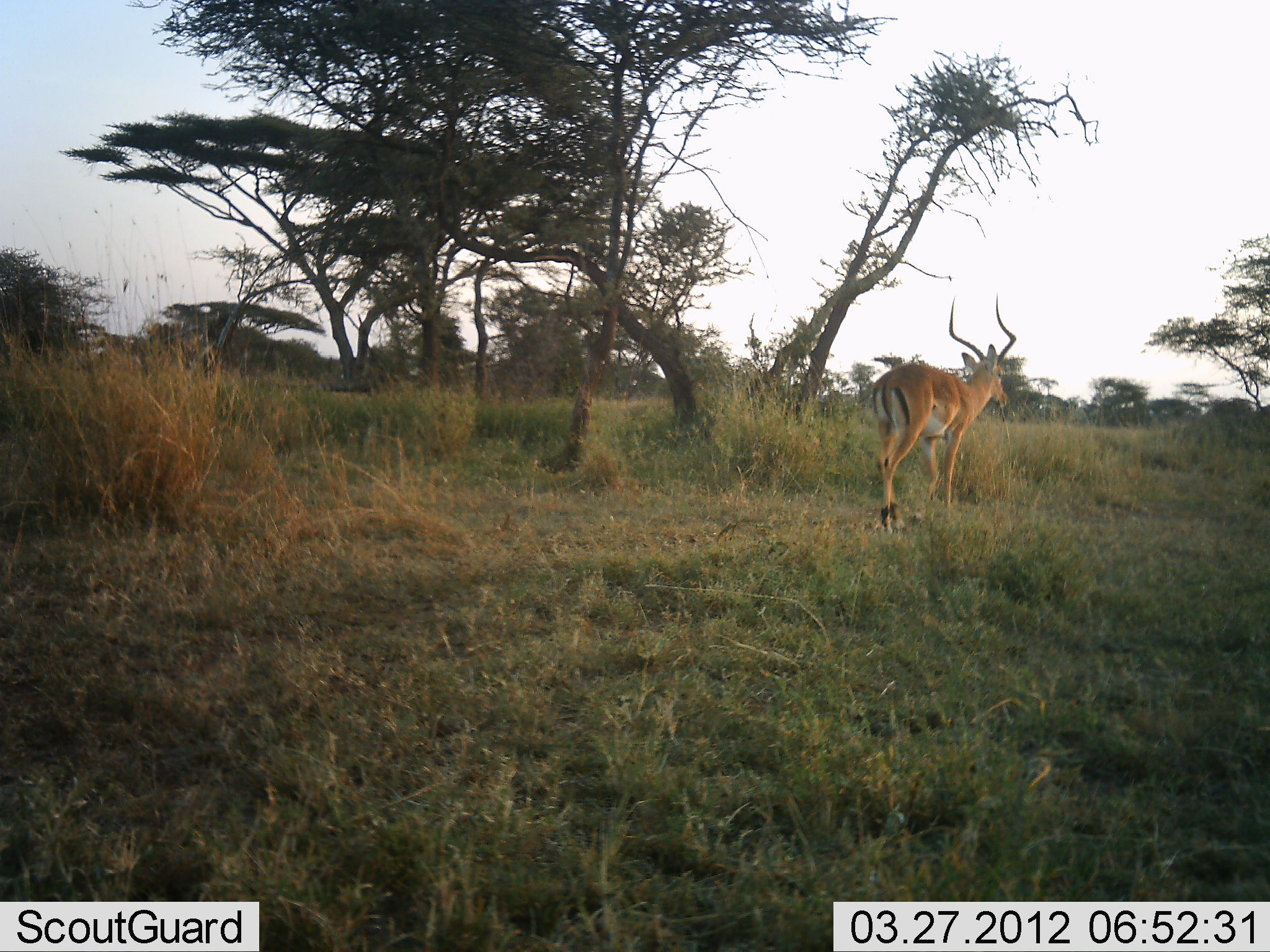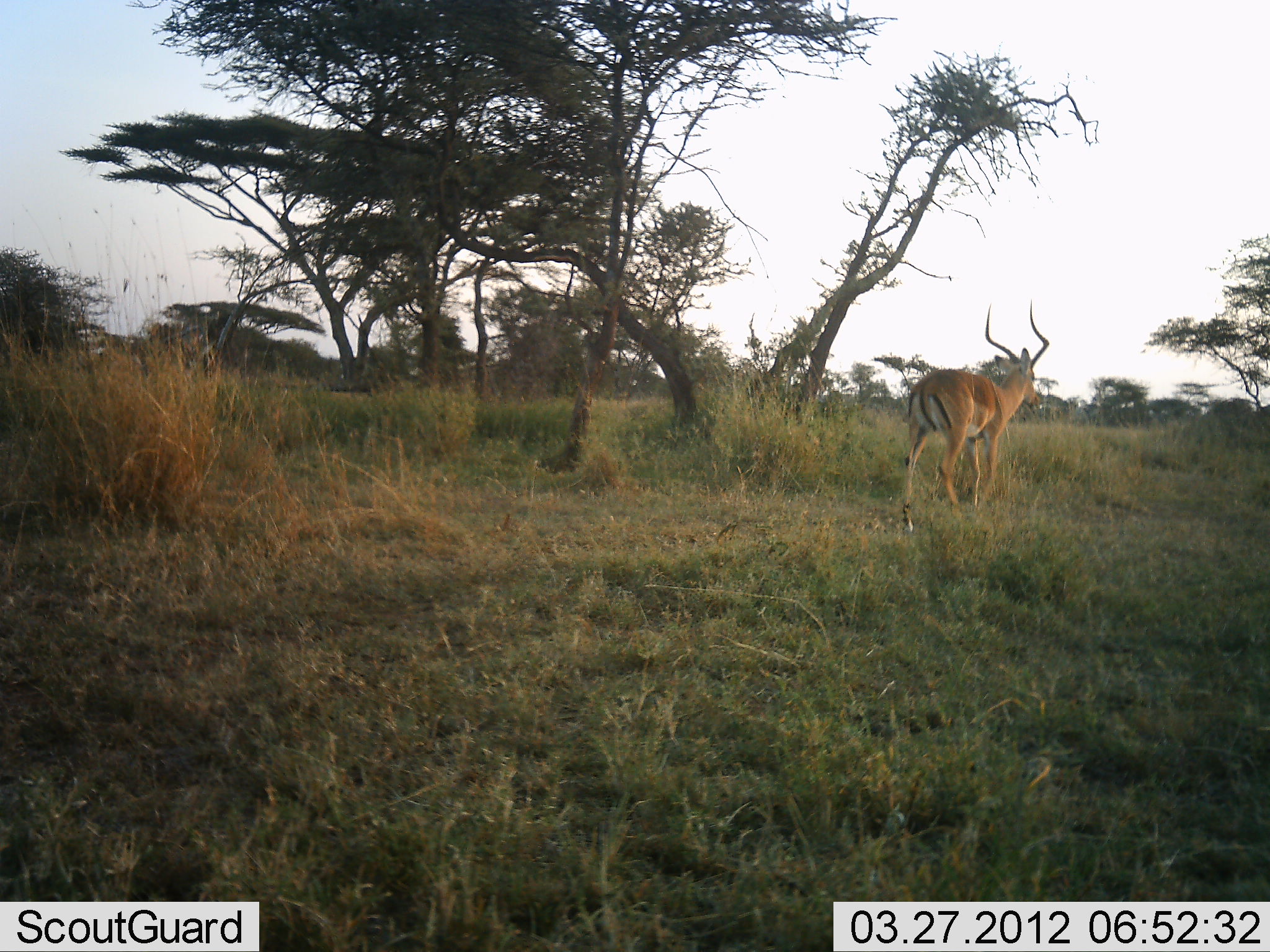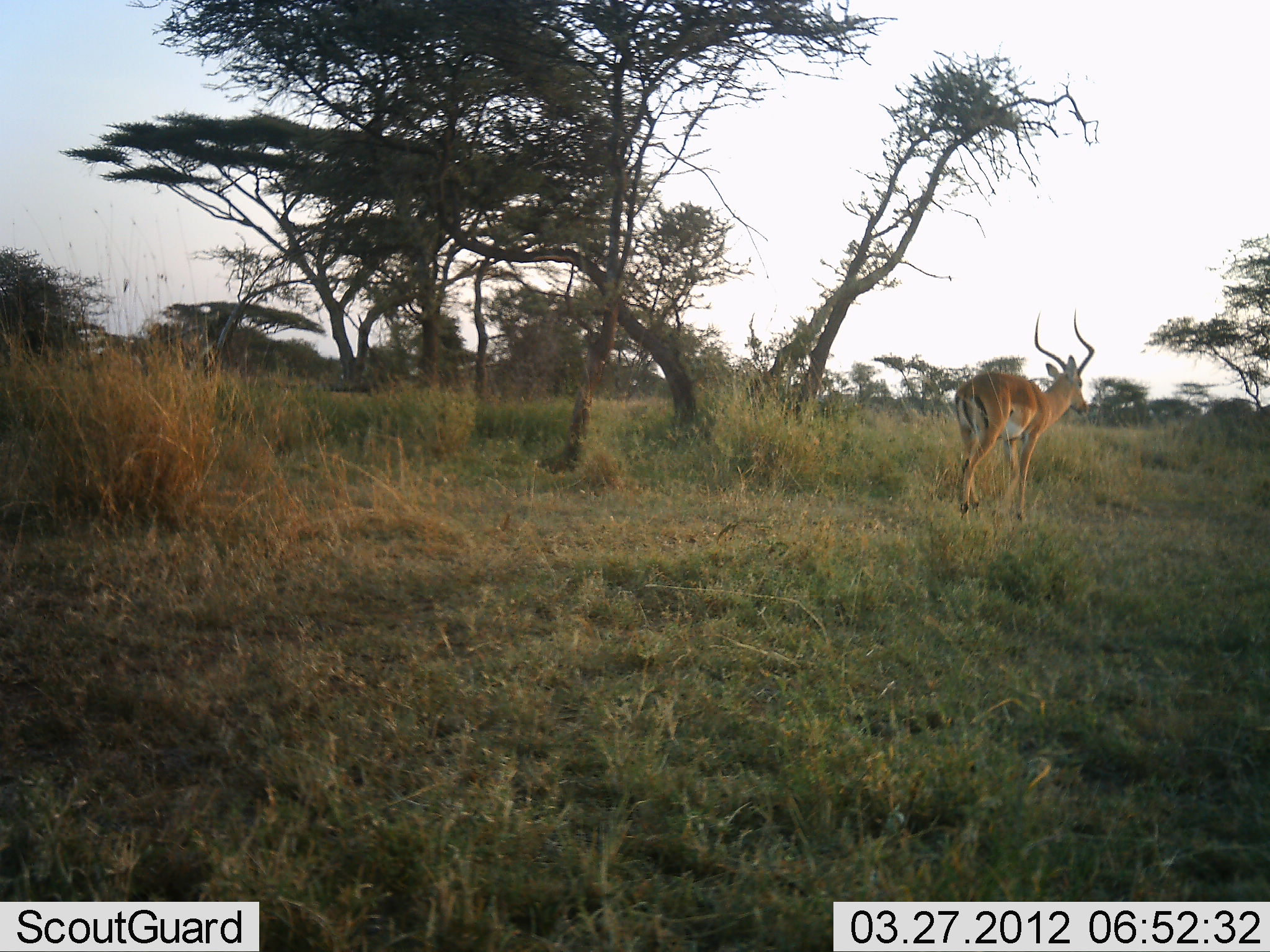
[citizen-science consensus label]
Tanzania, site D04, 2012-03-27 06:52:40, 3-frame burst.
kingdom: Animalia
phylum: Chordata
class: Mammalia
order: Artiodactyla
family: Bovidae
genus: Aepyceros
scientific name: Aepyceros melampus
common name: impala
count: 1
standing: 5%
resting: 0%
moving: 95%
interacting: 0%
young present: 0%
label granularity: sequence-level